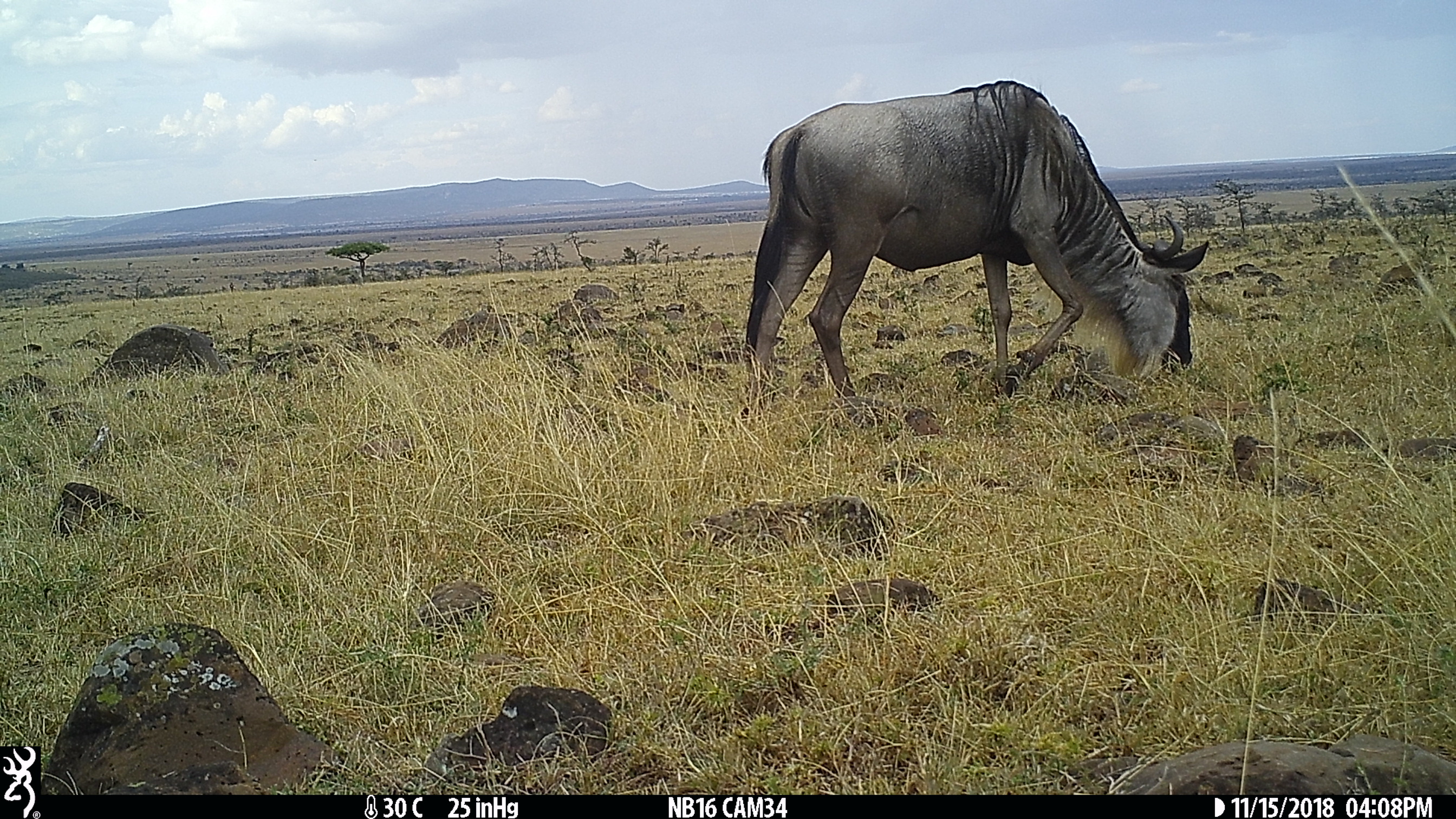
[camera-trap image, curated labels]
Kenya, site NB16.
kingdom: Animalia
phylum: Chordata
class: Mammalia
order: Artiodactyla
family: Bovidae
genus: Connochaetes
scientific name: Connochaetes taurinus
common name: blue wildebeest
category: wildebeest